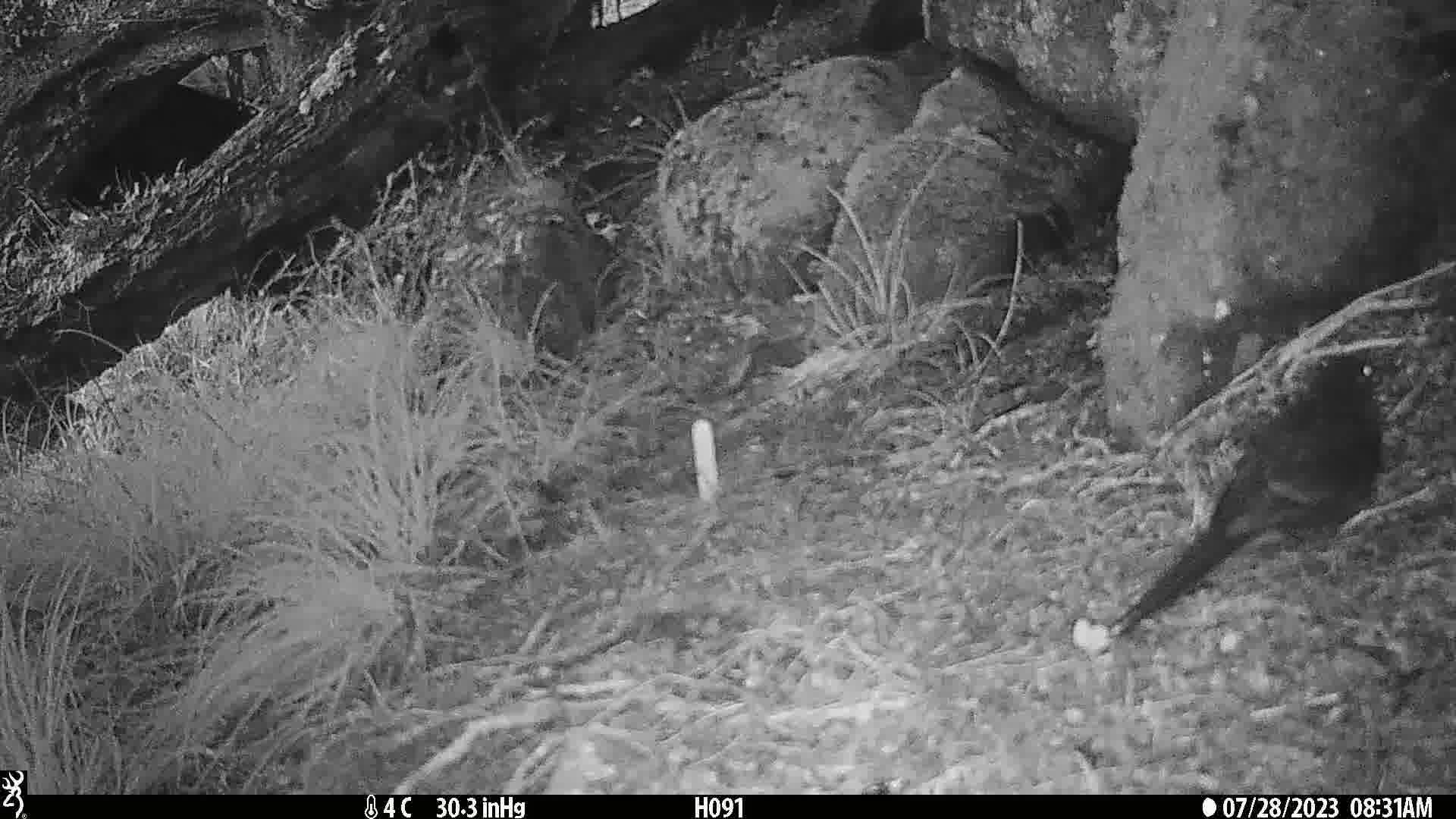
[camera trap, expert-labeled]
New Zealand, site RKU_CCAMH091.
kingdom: Animalia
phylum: Chordata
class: Aves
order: Passeriformes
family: Turdidae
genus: Turdus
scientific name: Turdus merula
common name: eurasian blackbird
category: blackbird